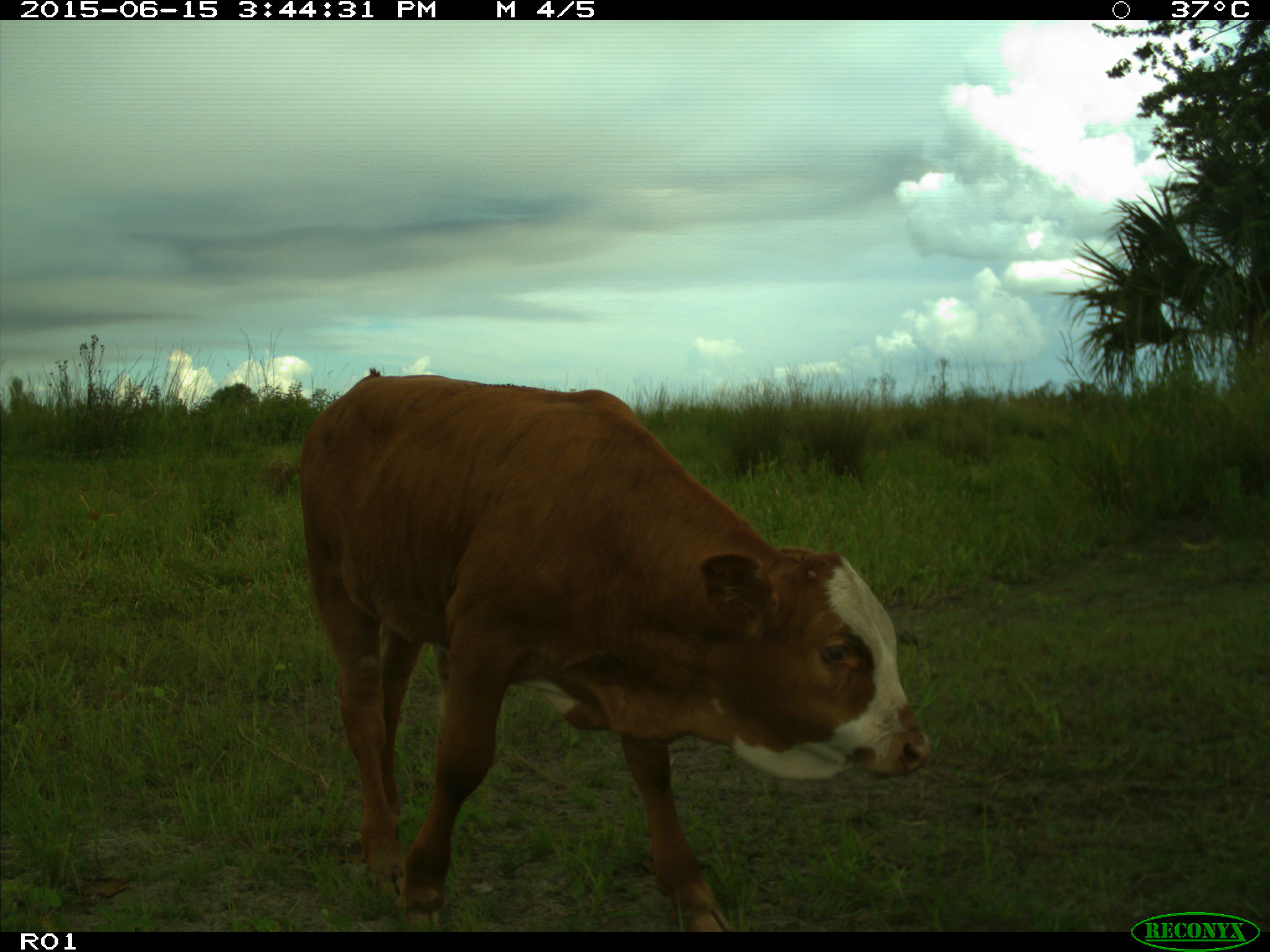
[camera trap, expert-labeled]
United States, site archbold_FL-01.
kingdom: Animalia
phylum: Chordata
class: Mammalia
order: Artiodactyla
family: Bovidae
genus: Bos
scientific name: Bos taurus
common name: domestic cow